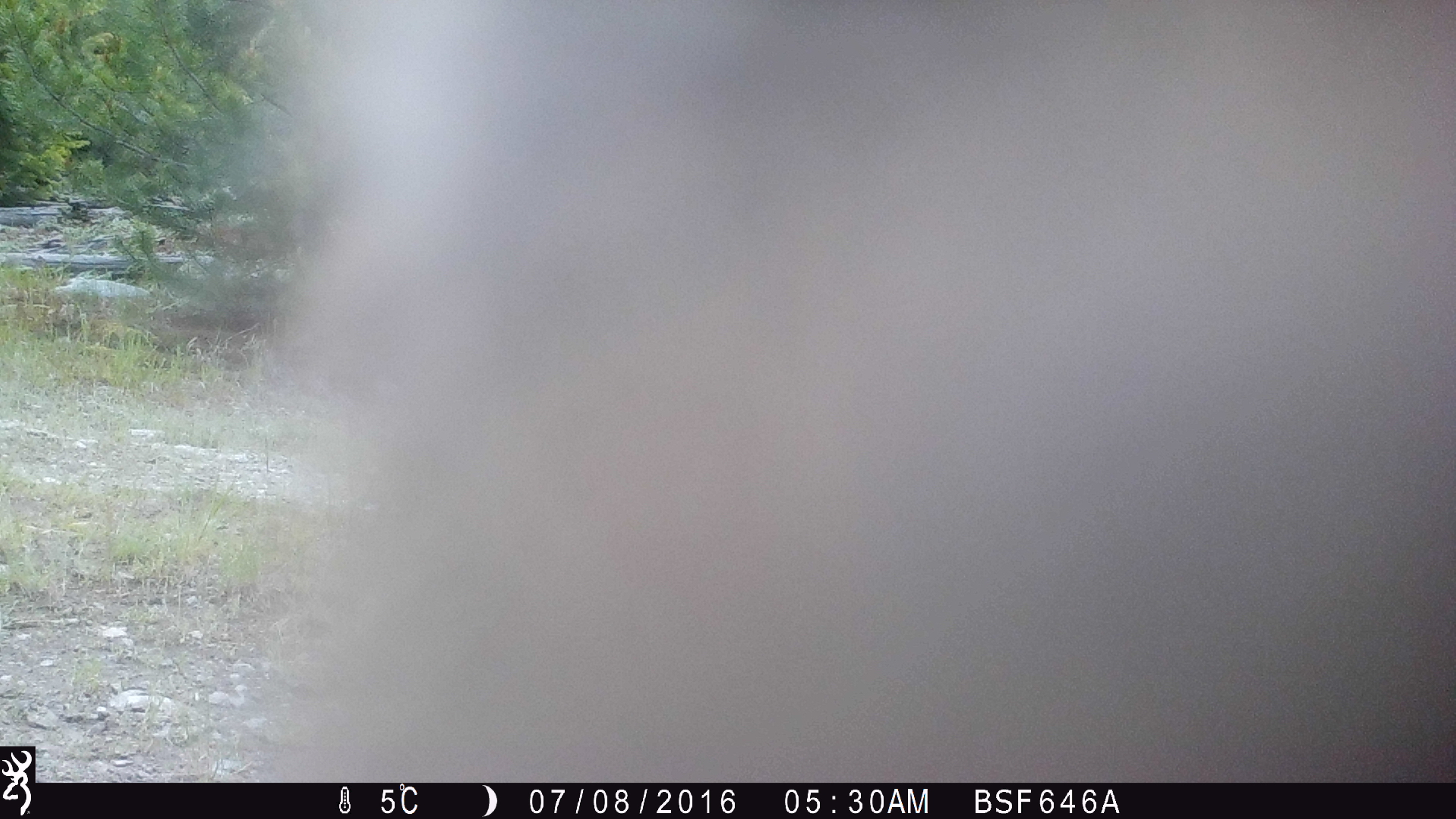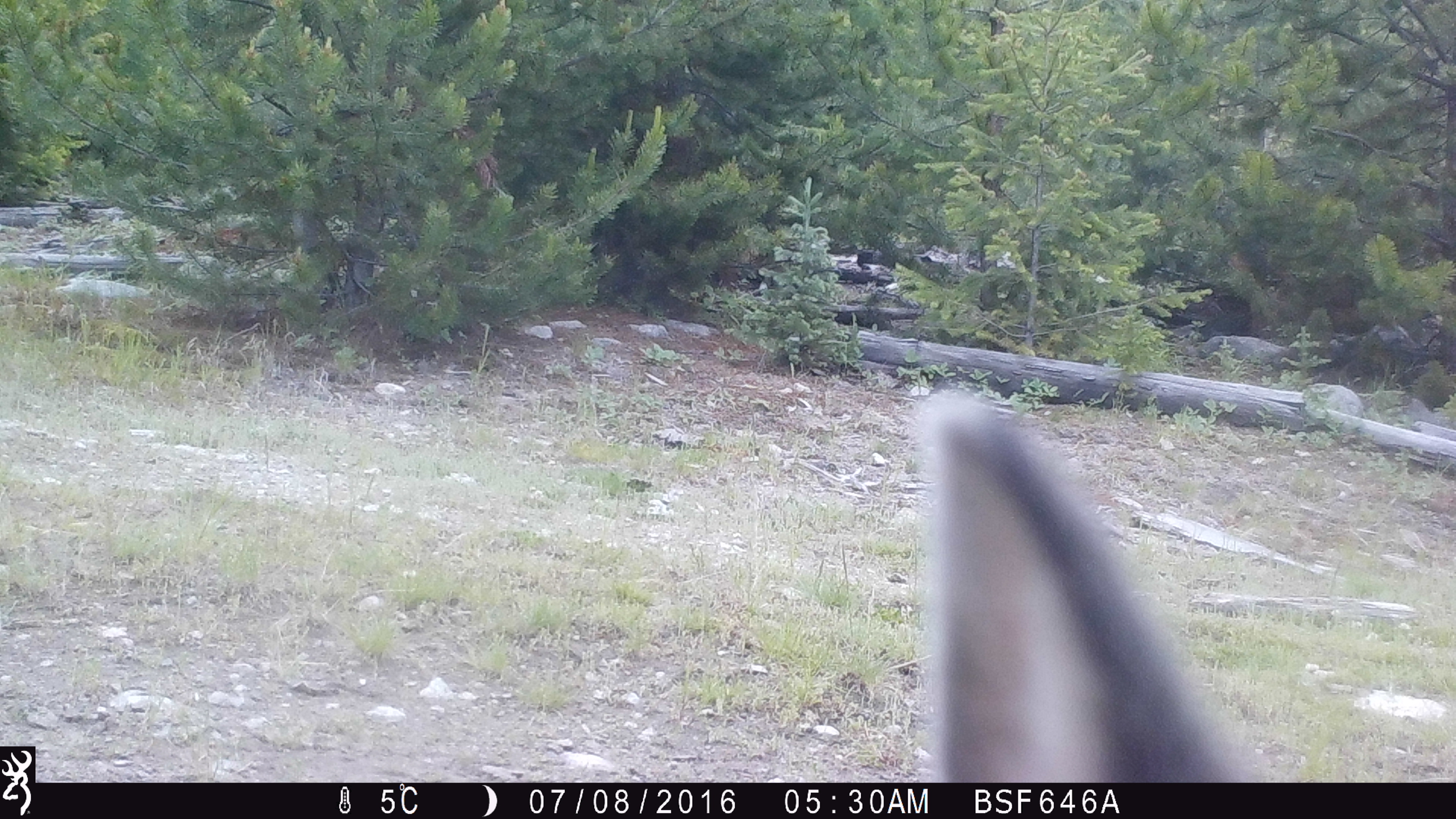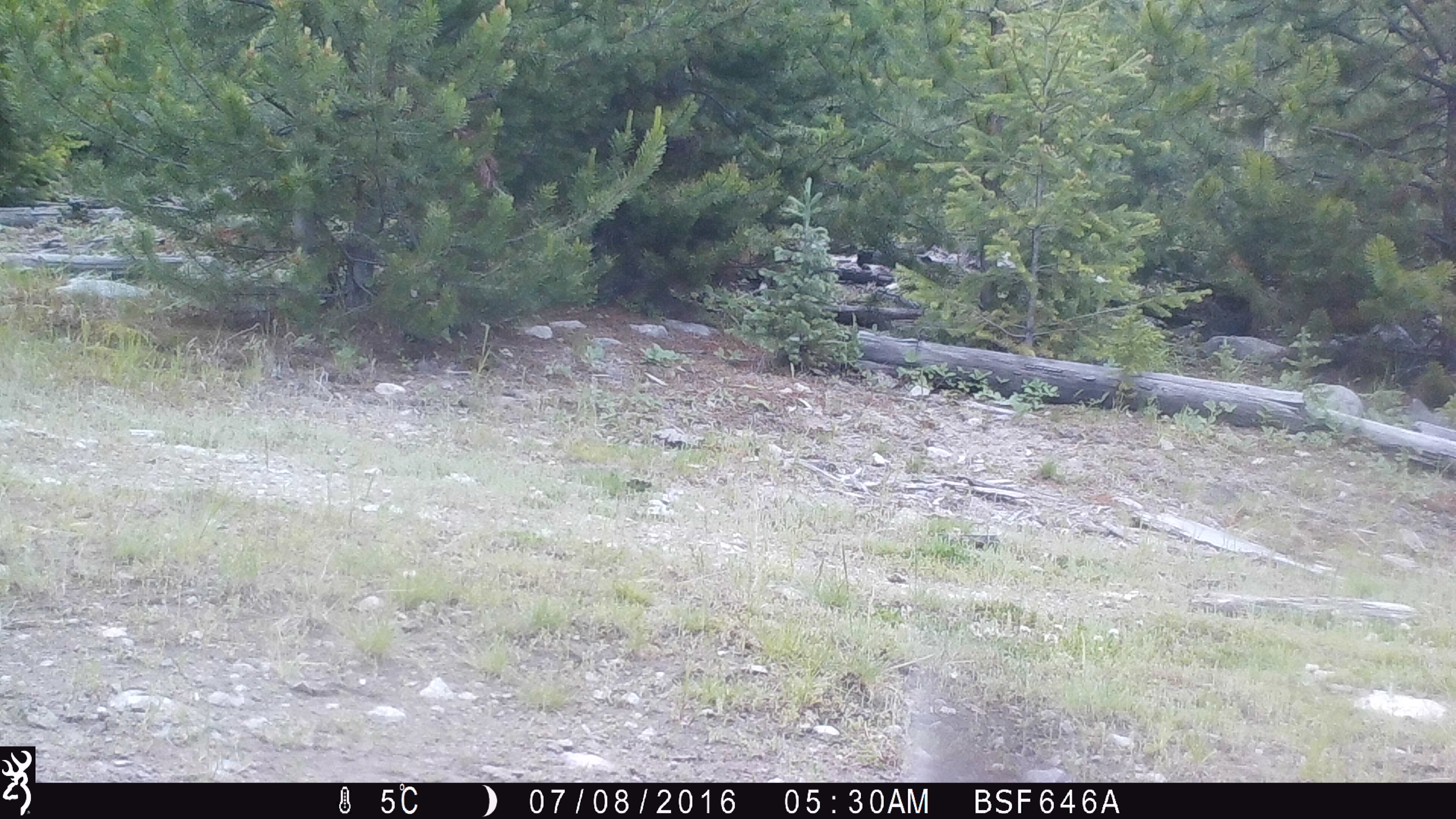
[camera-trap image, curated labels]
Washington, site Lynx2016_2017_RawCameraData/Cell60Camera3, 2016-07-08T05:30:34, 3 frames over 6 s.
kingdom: Animalia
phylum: Chordata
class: Mammalia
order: Lagomorpha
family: Leporidae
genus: Lepus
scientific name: Lepus americanus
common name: snowshoe hare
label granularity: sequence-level